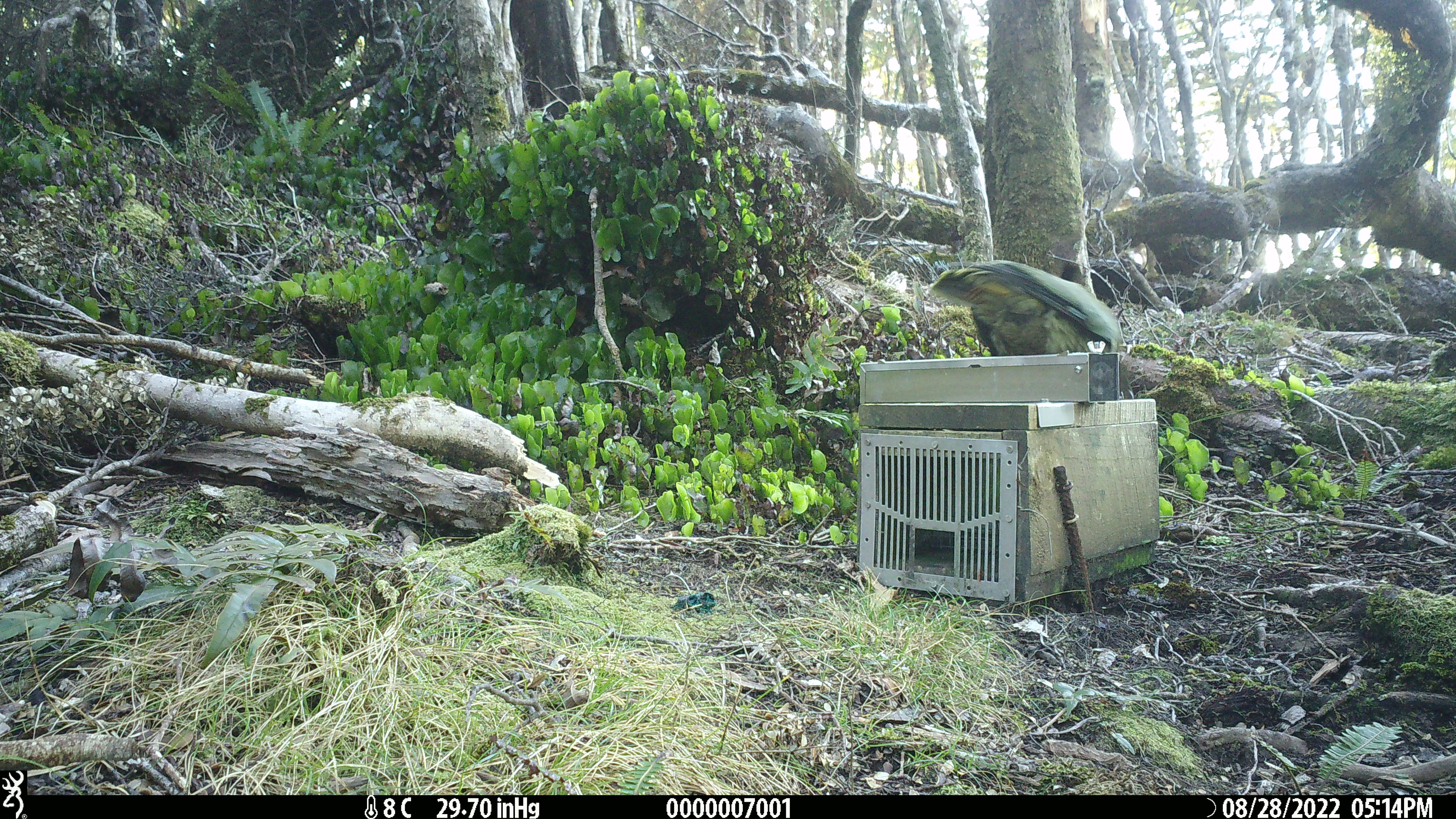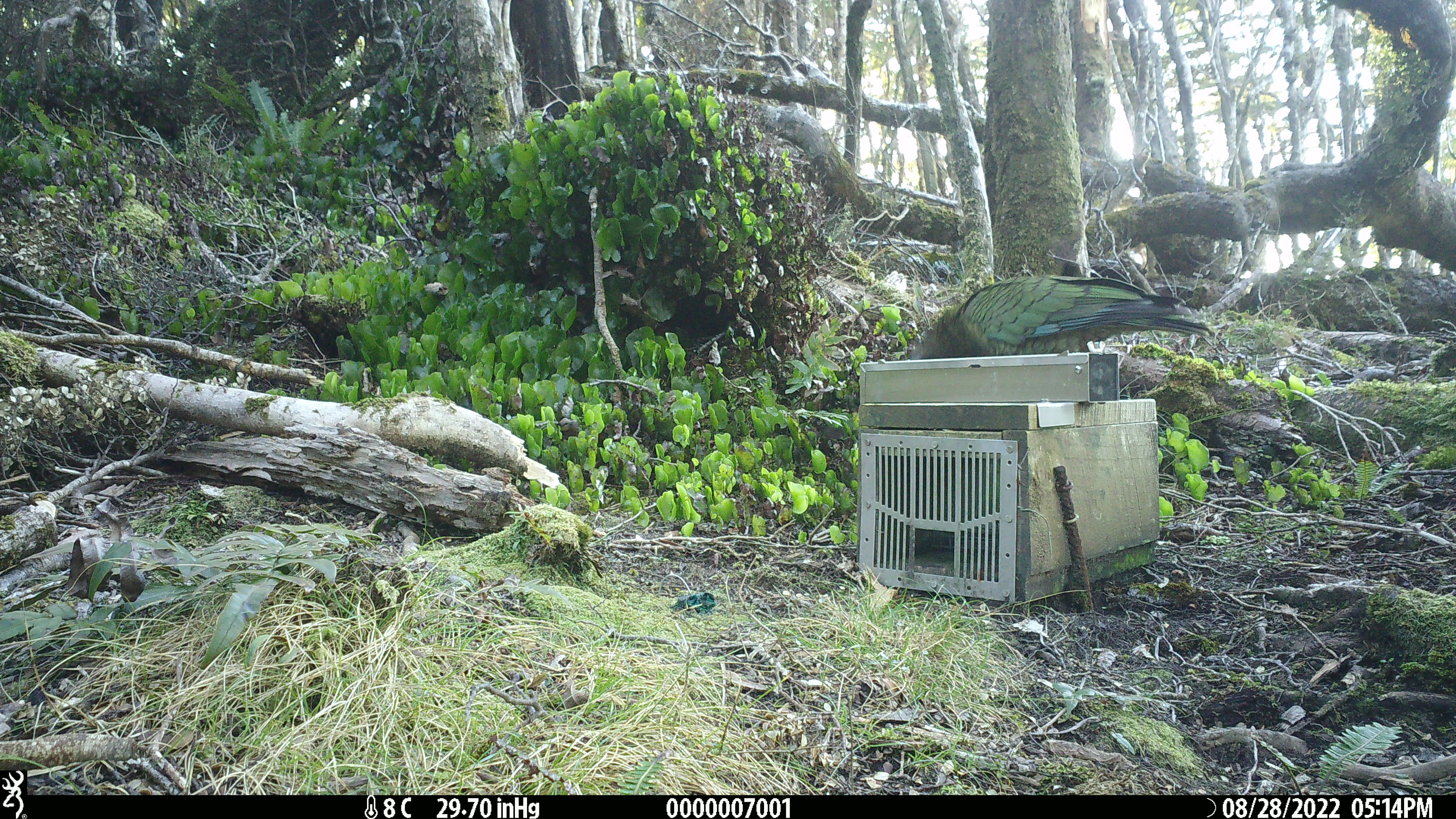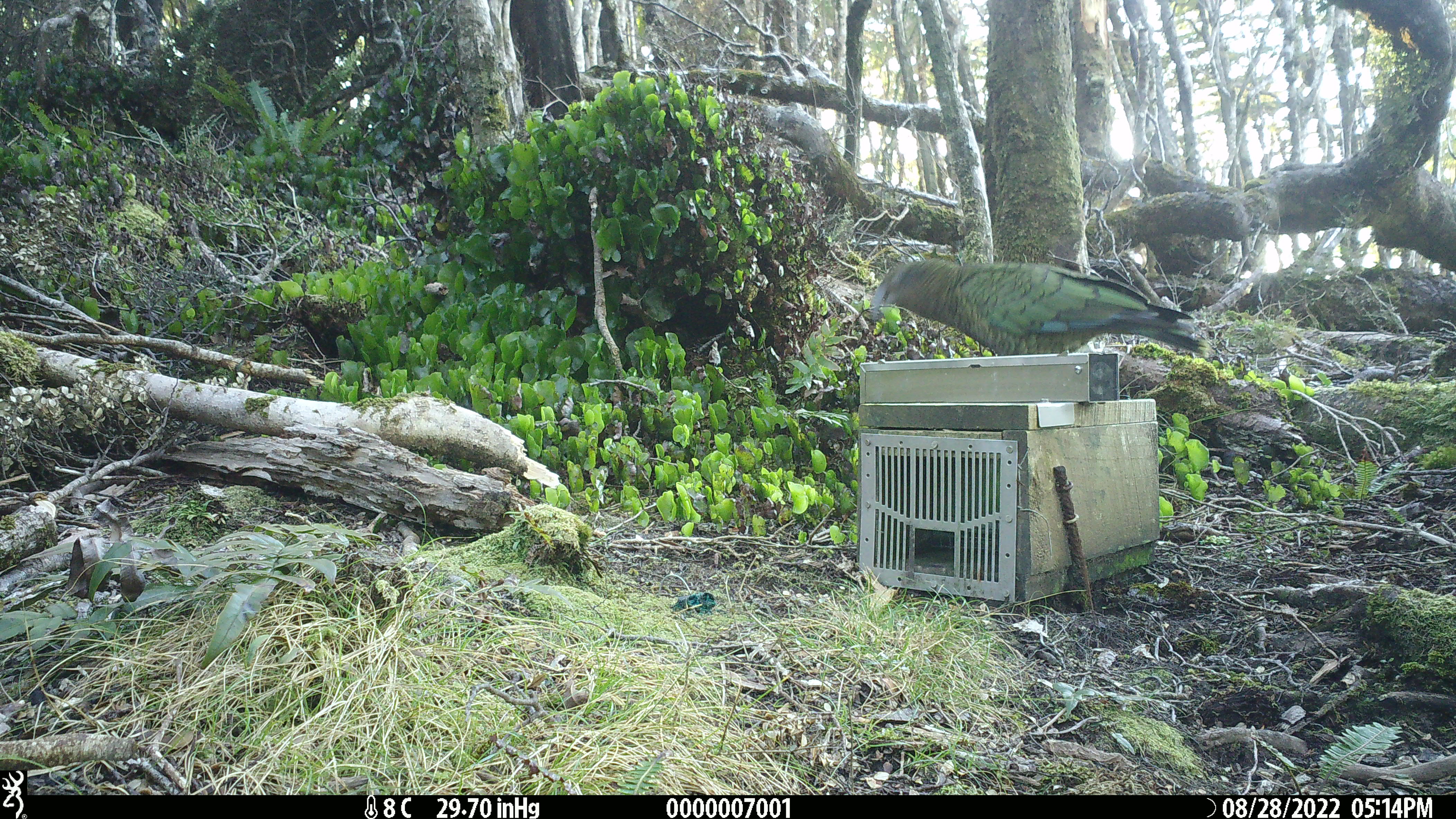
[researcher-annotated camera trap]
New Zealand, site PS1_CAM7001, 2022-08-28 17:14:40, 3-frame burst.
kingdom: Animalia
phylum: Chordata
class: Aves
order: Psittaciformes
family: Strigopidae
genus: Nestor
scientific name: Nestor notabilis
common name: kea